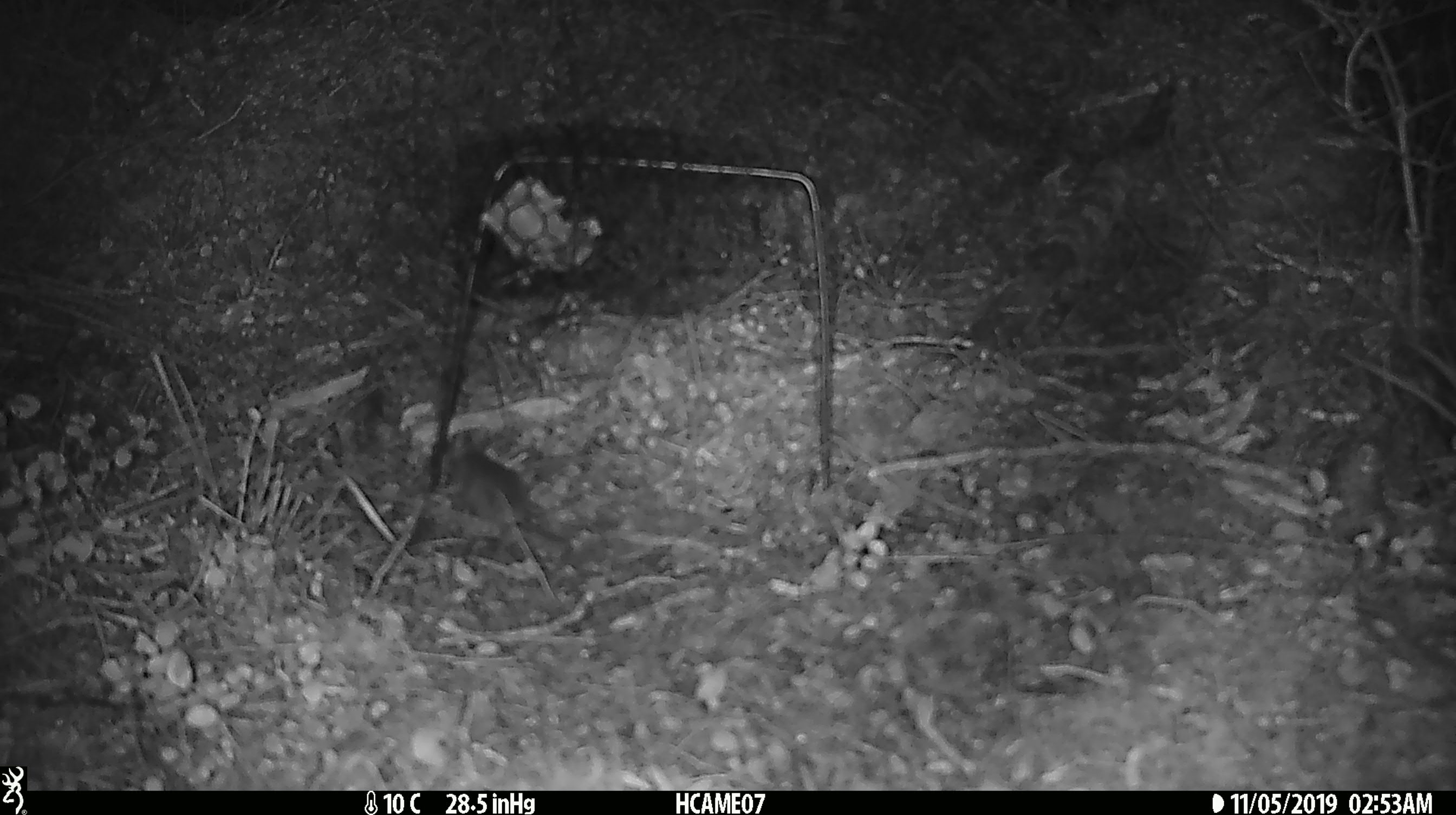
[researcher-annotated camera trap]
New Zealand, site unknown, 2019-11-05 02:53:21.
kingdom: Animalia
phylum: Chordata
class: Mammalia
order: Rodentia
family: Muridae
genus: Mus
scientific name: Mus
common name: mouse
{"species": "mouse (Mus)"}